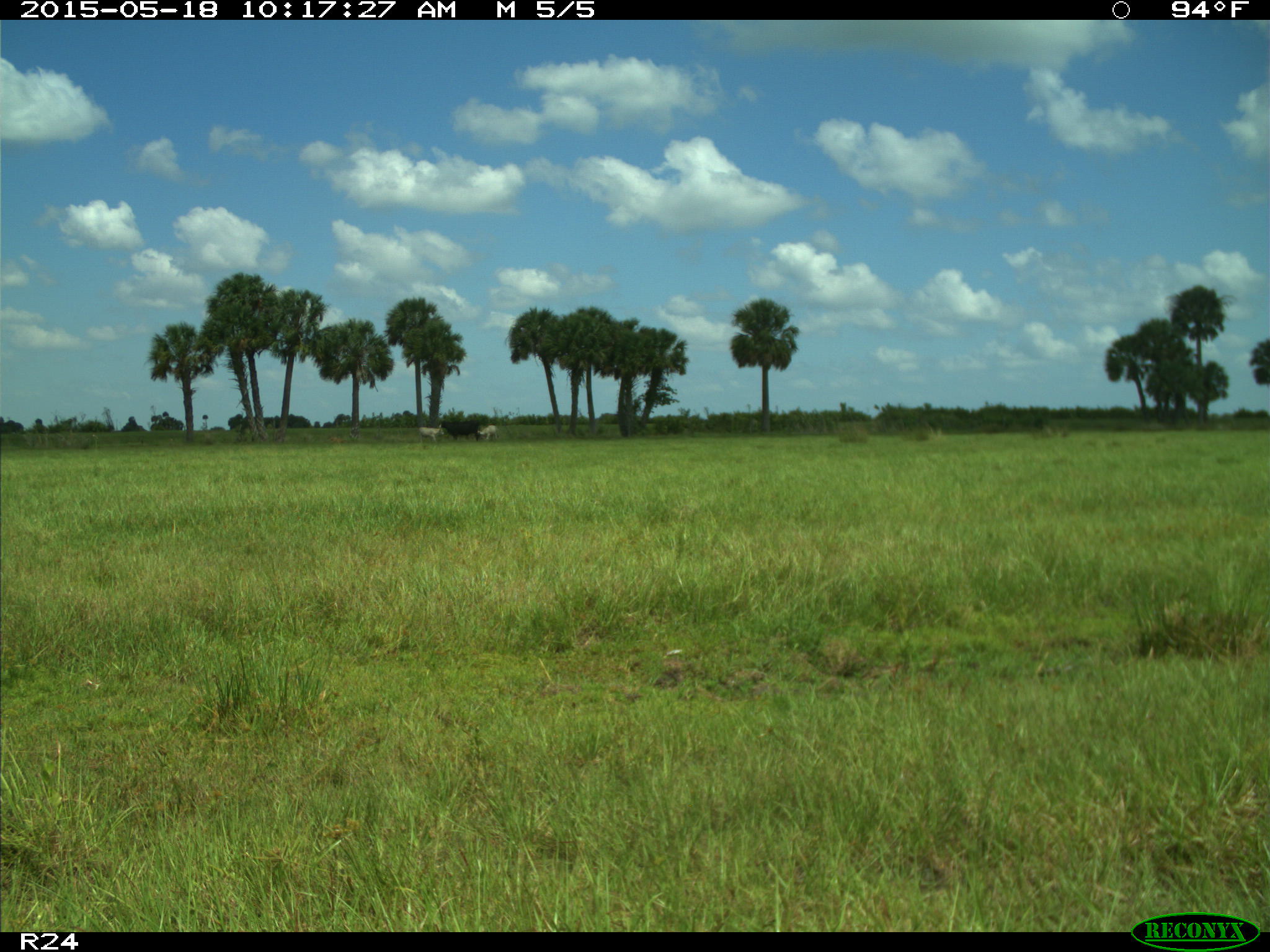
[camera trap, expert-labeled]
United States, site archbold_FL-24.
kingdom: Animalia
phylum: Chordata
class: Mammalia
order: Artiodactyla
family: Suidae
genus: Sus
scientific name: Sus scrofa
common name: wild boar